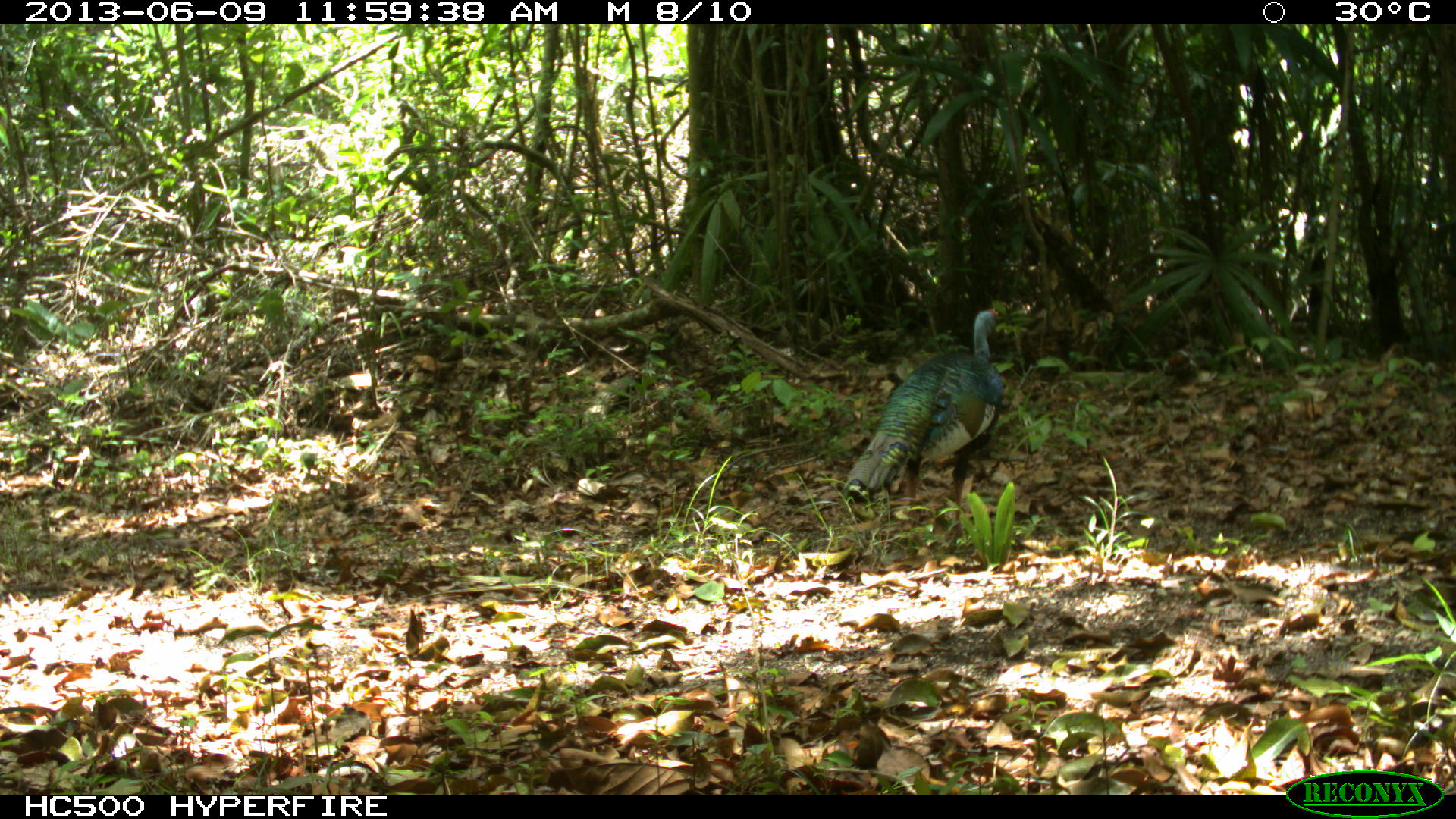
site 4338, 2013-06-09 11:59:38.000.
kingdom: Animalia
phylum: Chordata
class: Aves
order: Galliformes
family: Phasianidae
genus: Meleagris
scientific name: Meleagris ocellata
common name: ocellated turkey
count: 1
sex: female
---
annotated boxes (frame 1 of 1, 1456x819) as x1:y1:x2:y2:
meleagris ocellata: 835:305:1004:539